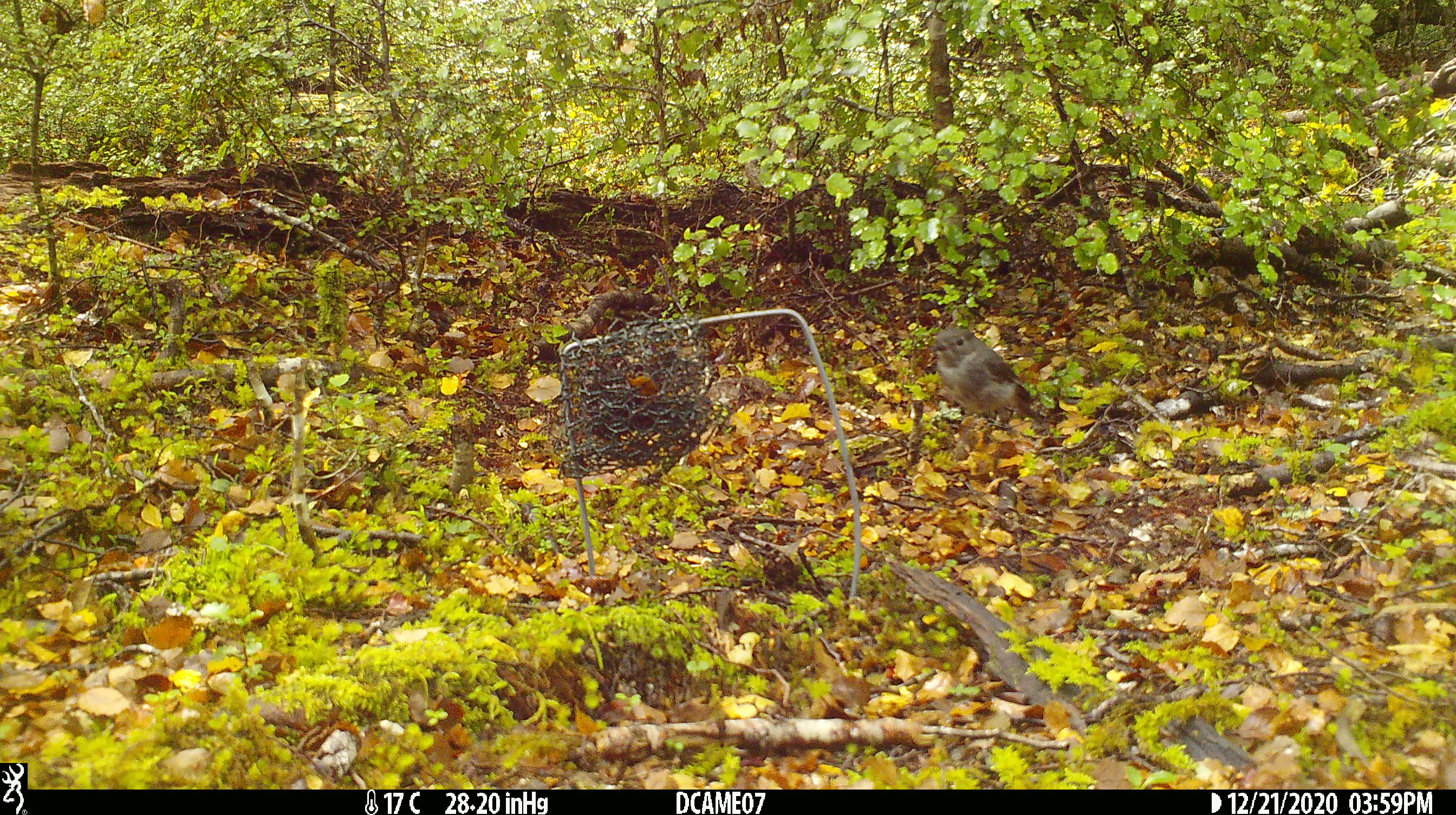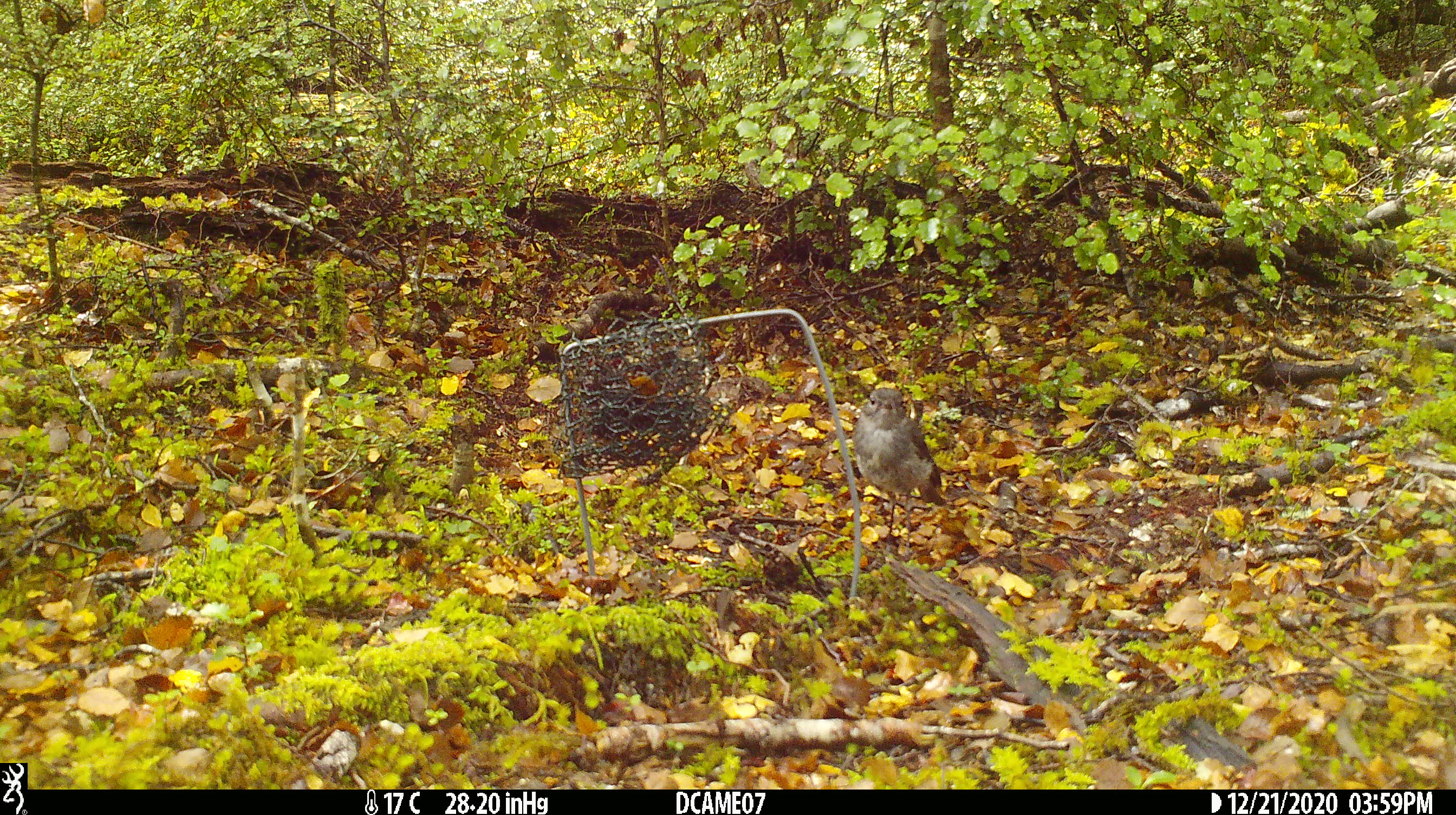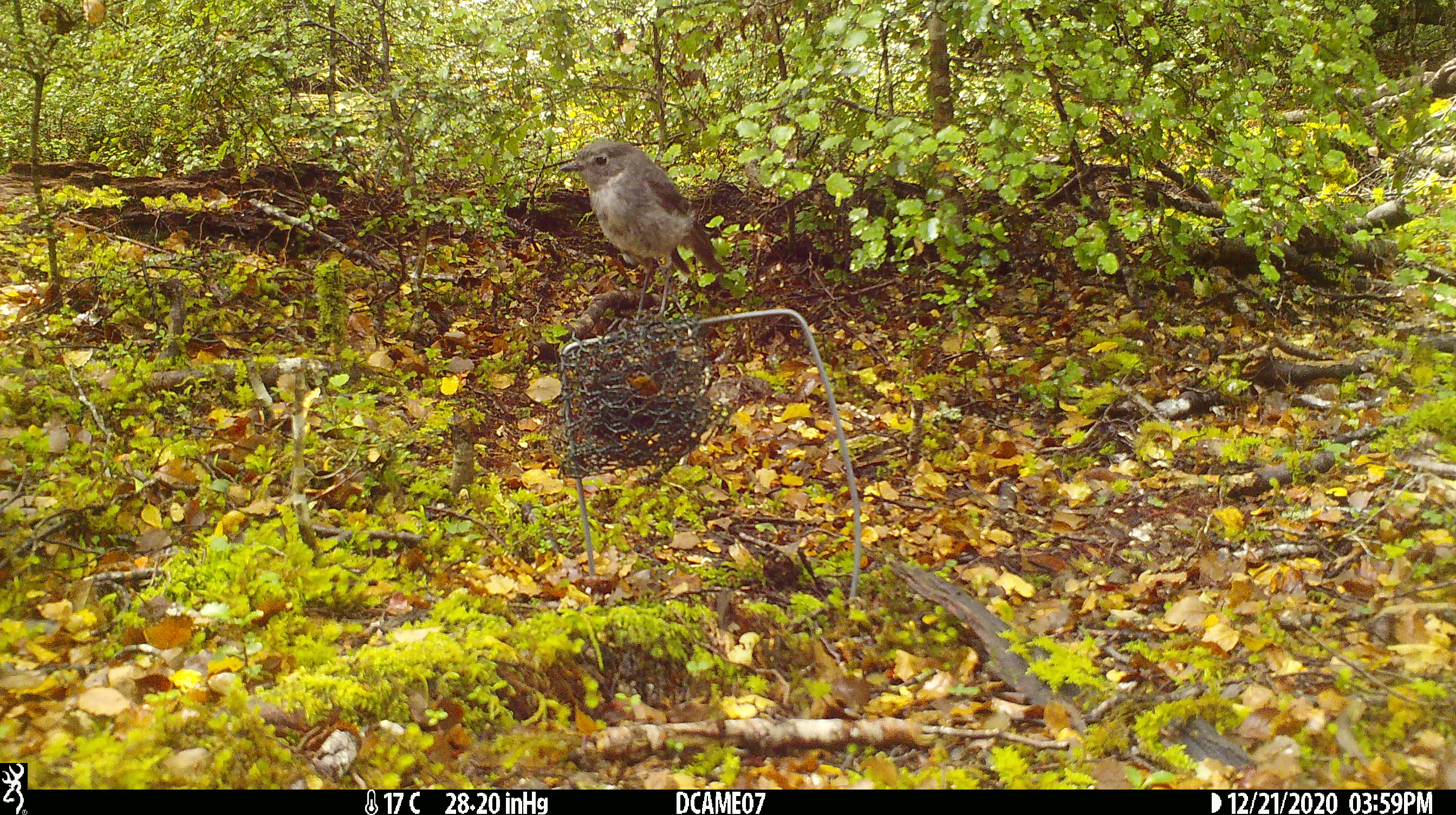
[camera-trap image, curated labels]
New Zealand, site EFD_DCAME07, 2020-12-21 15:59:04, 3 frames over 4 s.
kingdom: Animalia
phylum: Chordata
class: Aves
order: Passeriformes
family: Petroicidae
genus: Petroica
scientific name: Petroica australis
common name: new zealand robin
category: robin